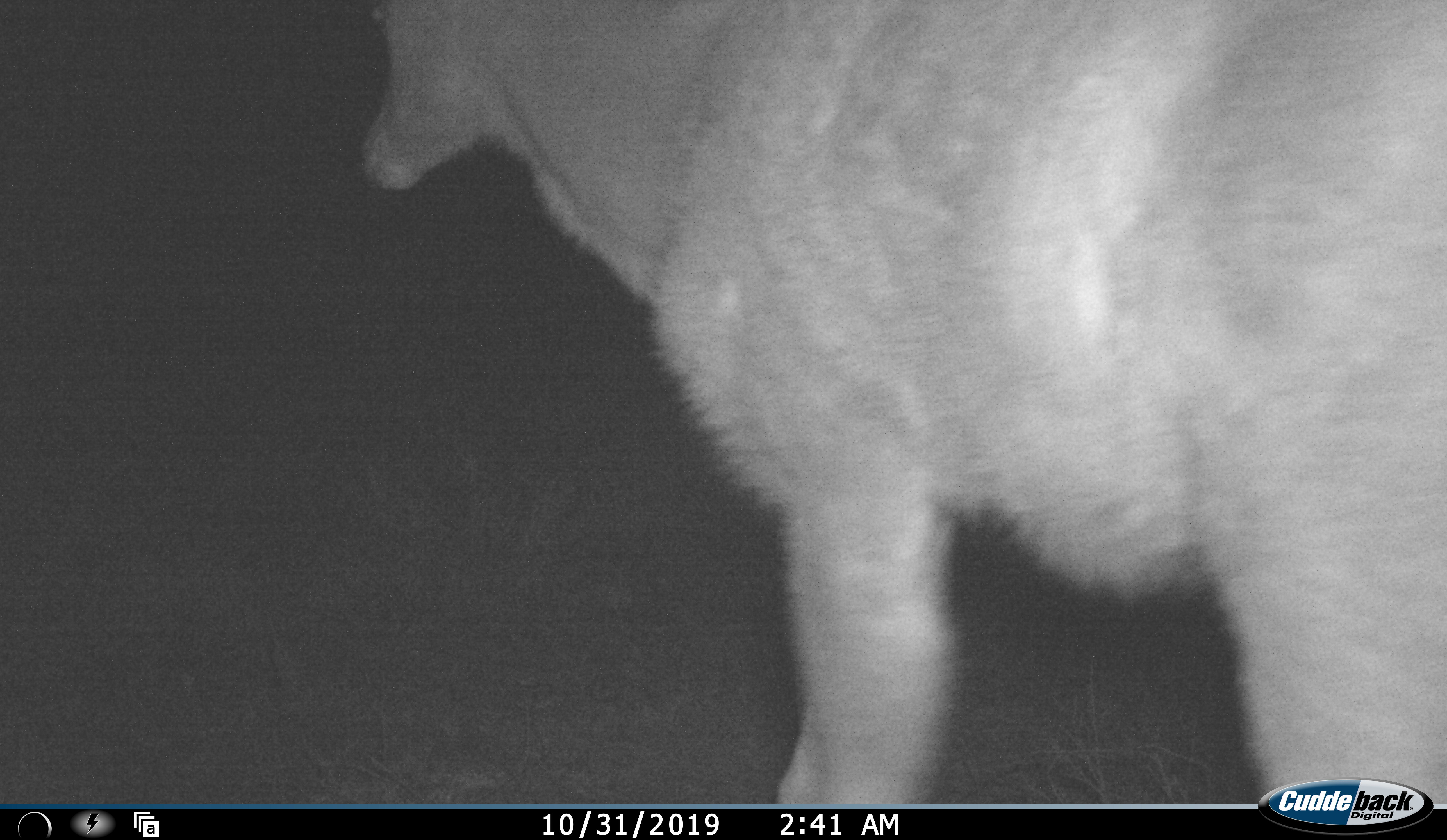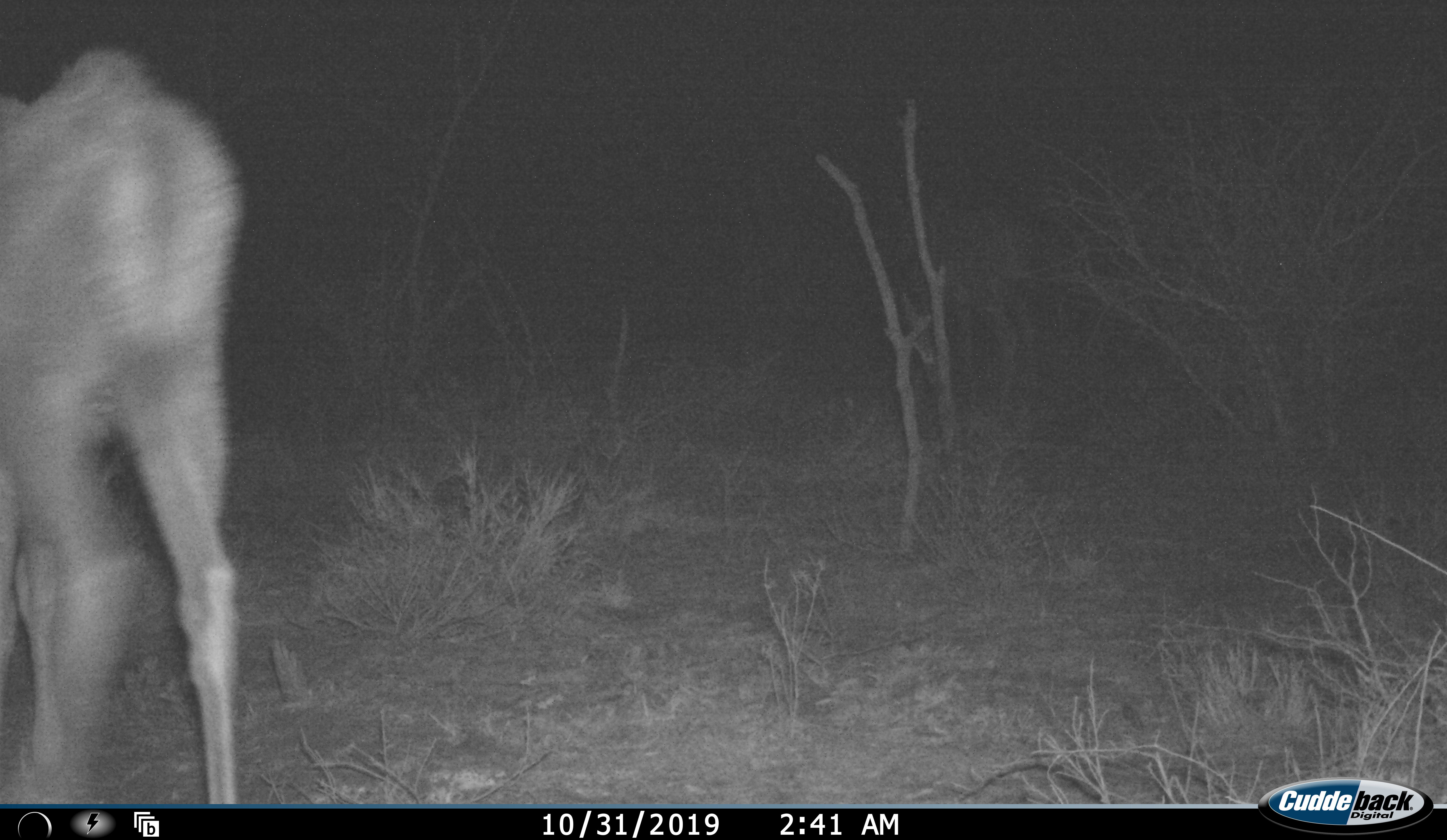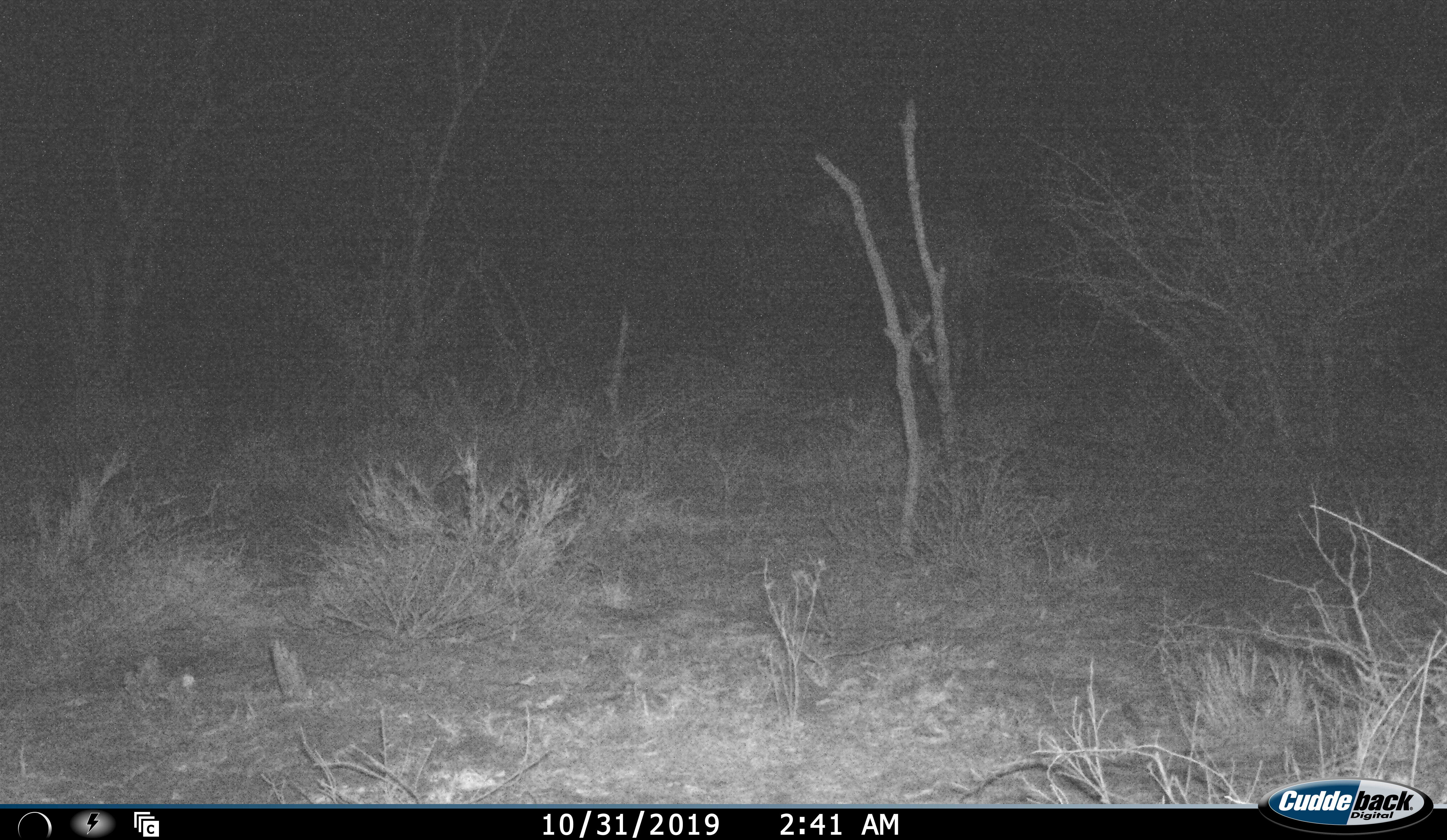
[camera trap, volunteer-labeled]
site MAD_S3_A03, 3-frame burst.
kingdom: Animalia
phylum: Chordata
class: Mammalia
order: Artiodactyla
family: Bovidae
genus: Tragelaphus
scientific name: Tragelaphus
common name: kudu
Kudu (Tragelaphus), count 1. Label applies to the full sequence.